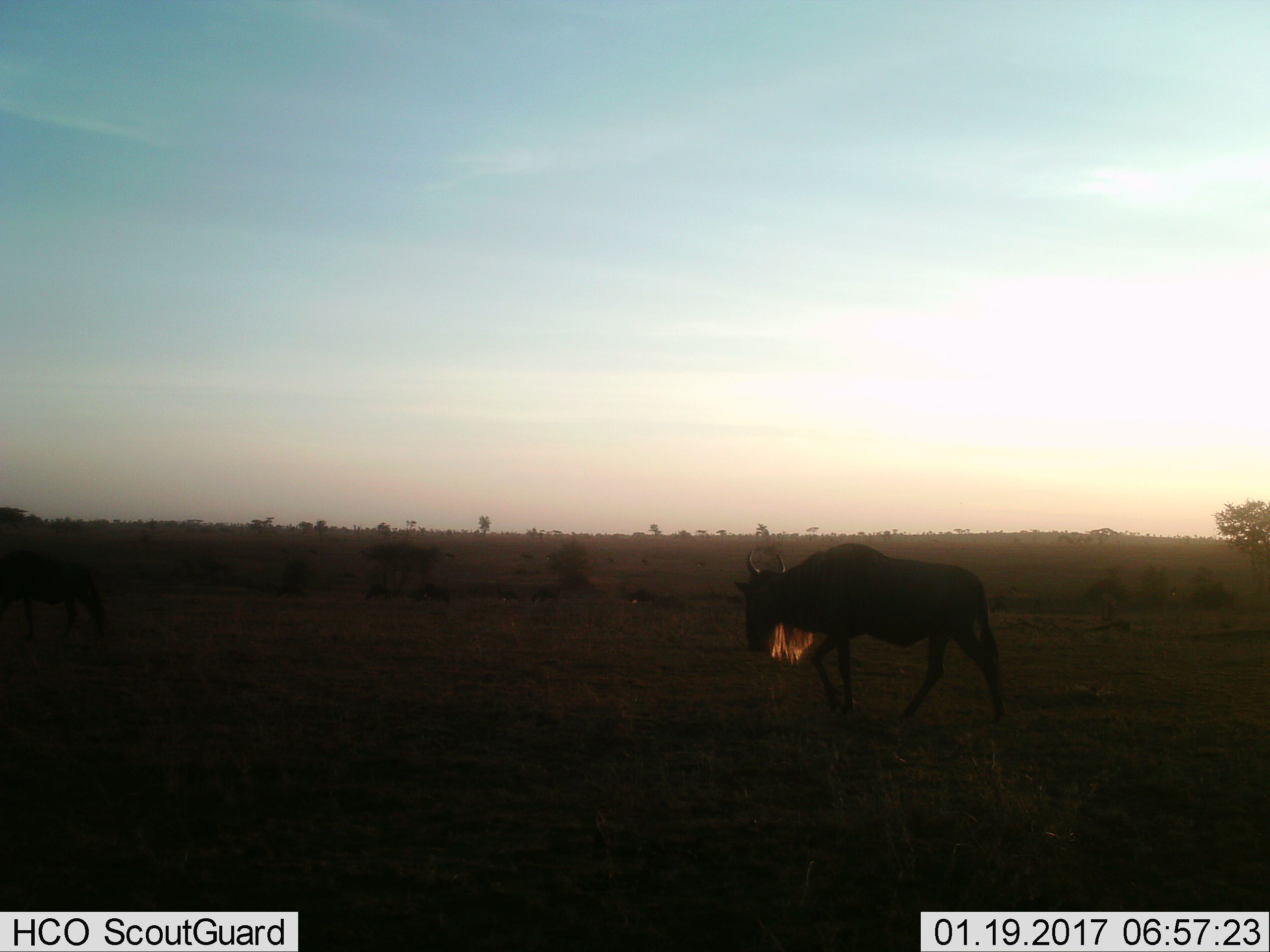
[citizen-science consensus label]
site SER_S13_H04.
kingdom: Animalia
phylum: Chordata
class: Mammalia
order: Artiodactyla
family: Bovidae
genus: Connochaetes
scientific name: Connochaetes taurinus taurinus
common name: blue wildebeest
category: wildebeestblue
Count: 2.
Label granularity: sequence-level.